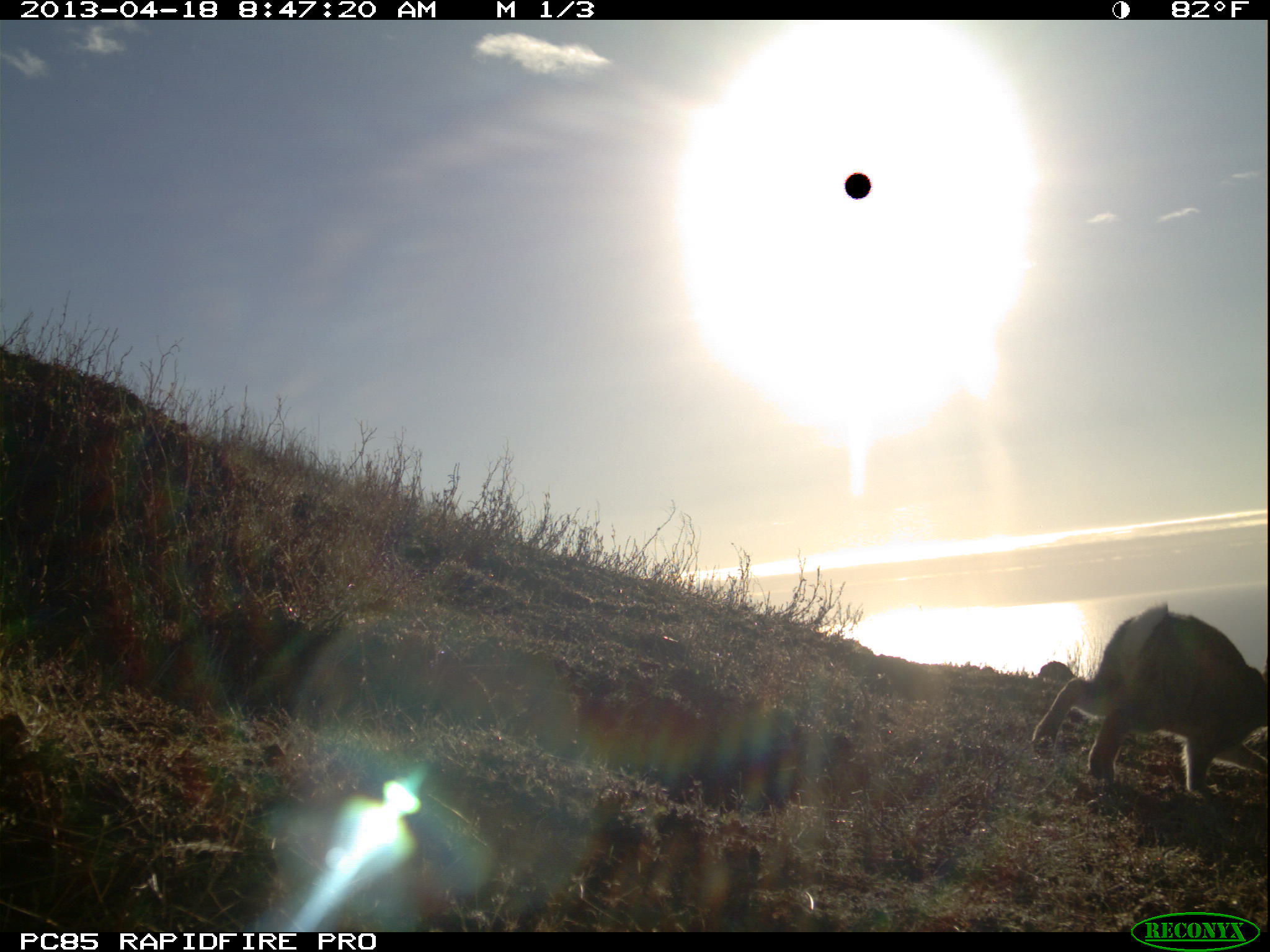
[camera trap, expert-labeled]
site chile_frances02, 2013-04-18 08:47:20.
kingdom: Animalia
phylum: Chordata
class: Mammalia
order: Lagomorpha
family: Leporidae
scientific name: Leporidae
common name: rabbits and hares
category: rabbit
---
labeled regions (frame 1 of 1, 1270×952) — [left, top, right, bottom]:
rabbit: [1019, 602, 1270, 811]